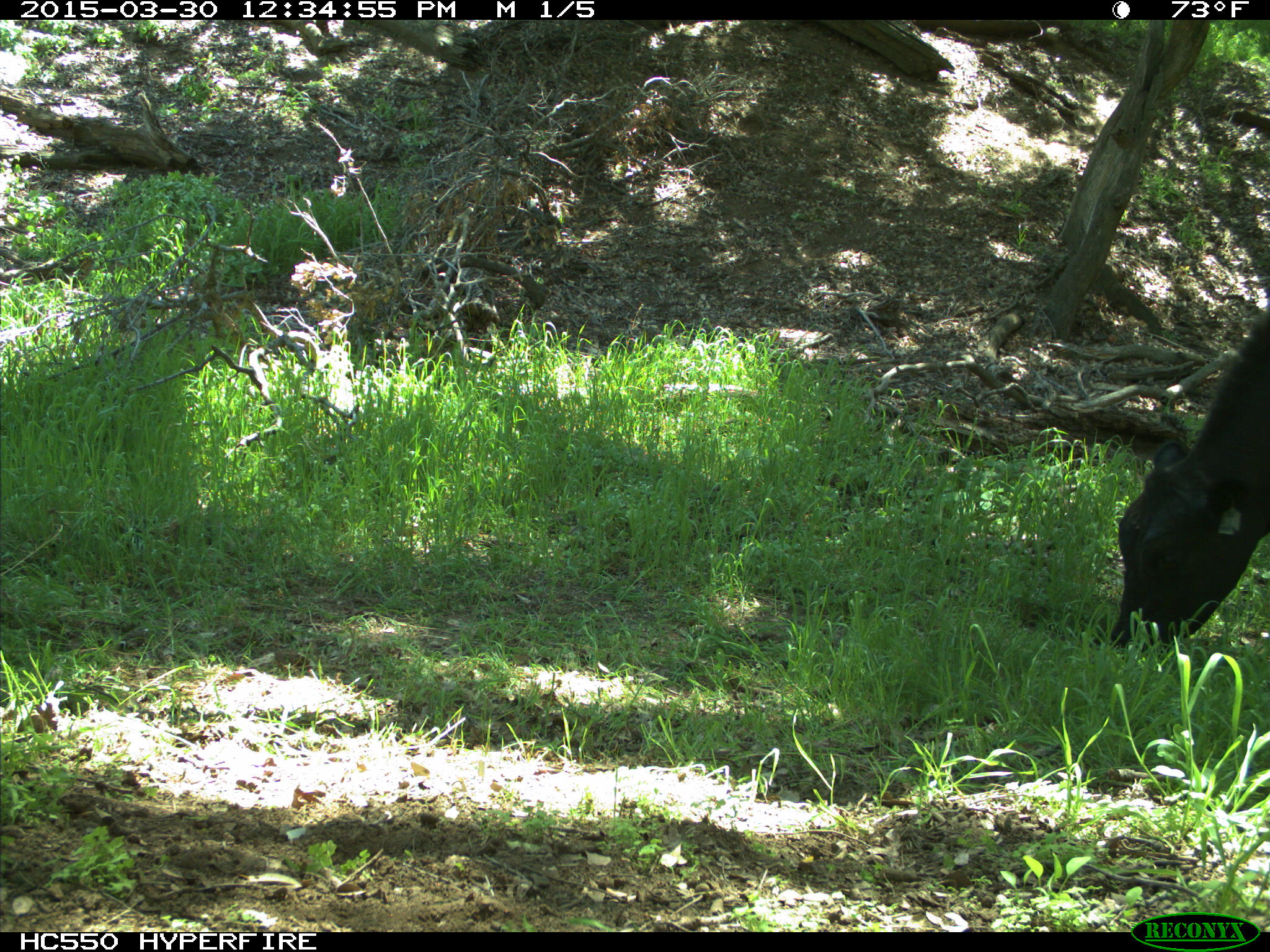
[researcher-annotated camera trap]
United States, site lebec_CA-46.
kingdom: Animalia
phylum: Chordata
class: Mammalia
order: Artiodactyla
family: Bovidae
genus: Bos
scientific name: Bos taurus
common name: domestic cow